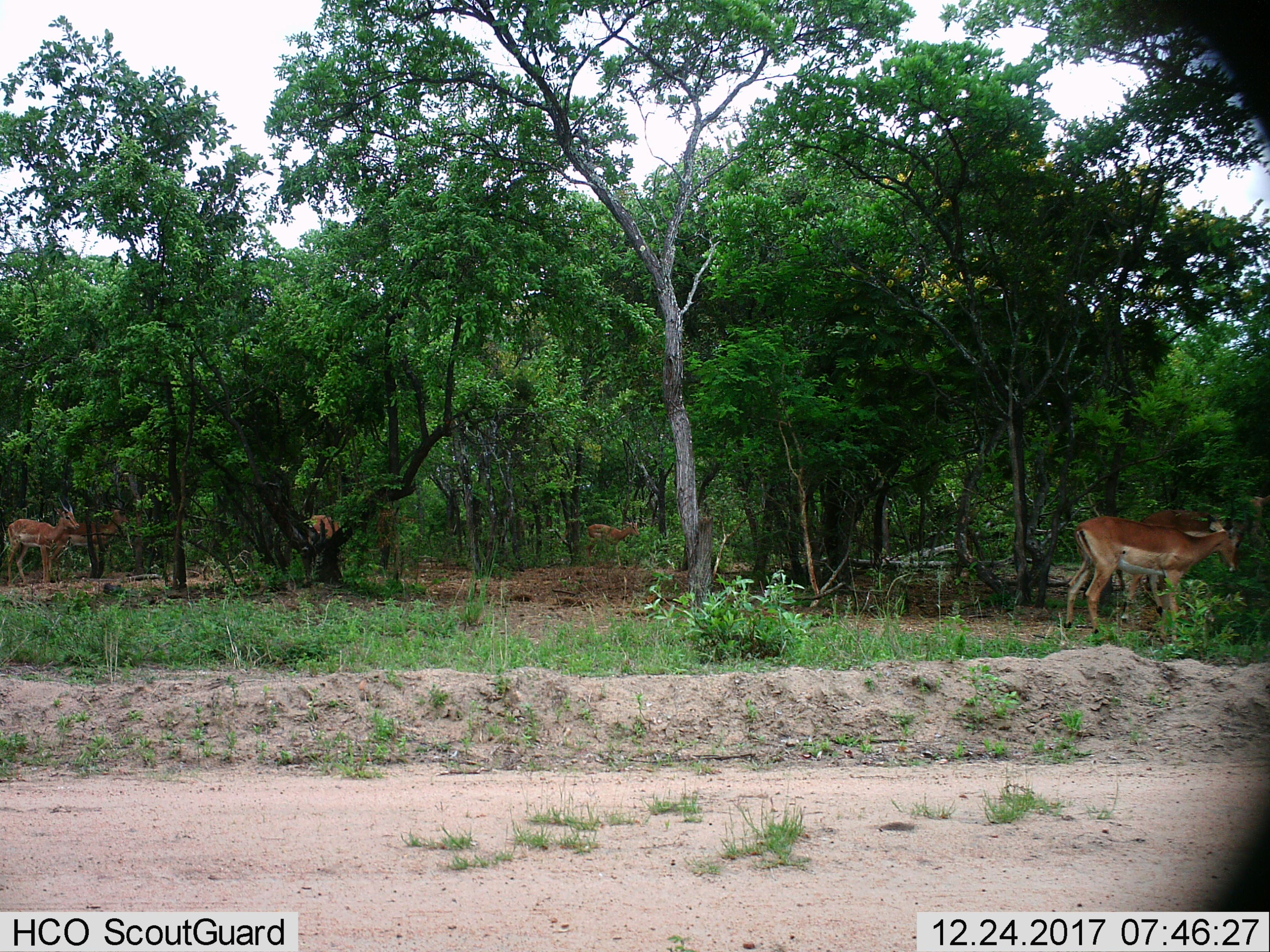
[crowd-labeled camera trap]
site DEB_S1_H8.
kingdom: Animalia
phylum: Chordata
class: Mammalia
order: Artiodactyla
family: Bovidae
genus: Aepyceros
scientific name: Aepyceros melampus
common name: impala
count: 6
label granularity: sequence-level